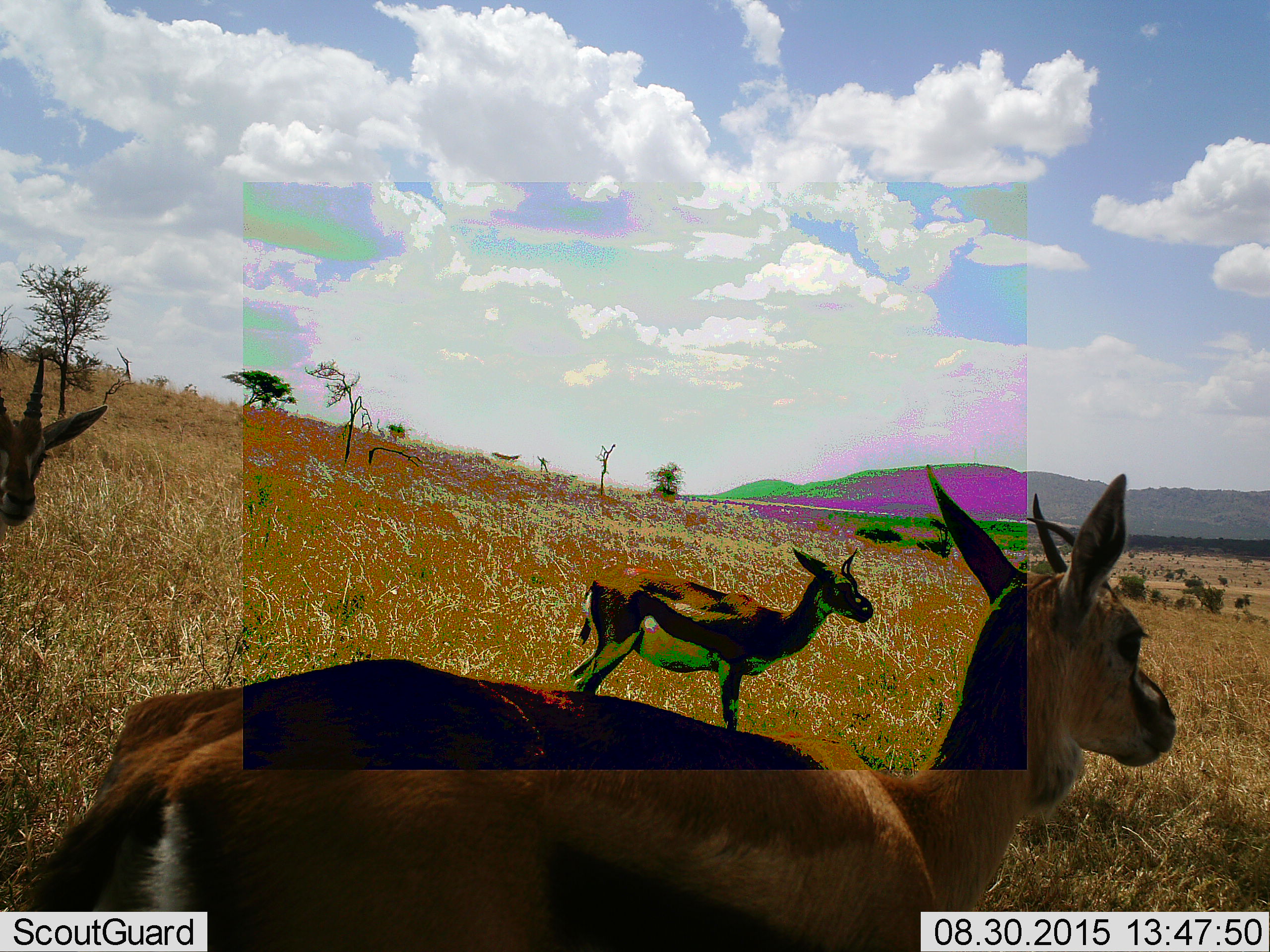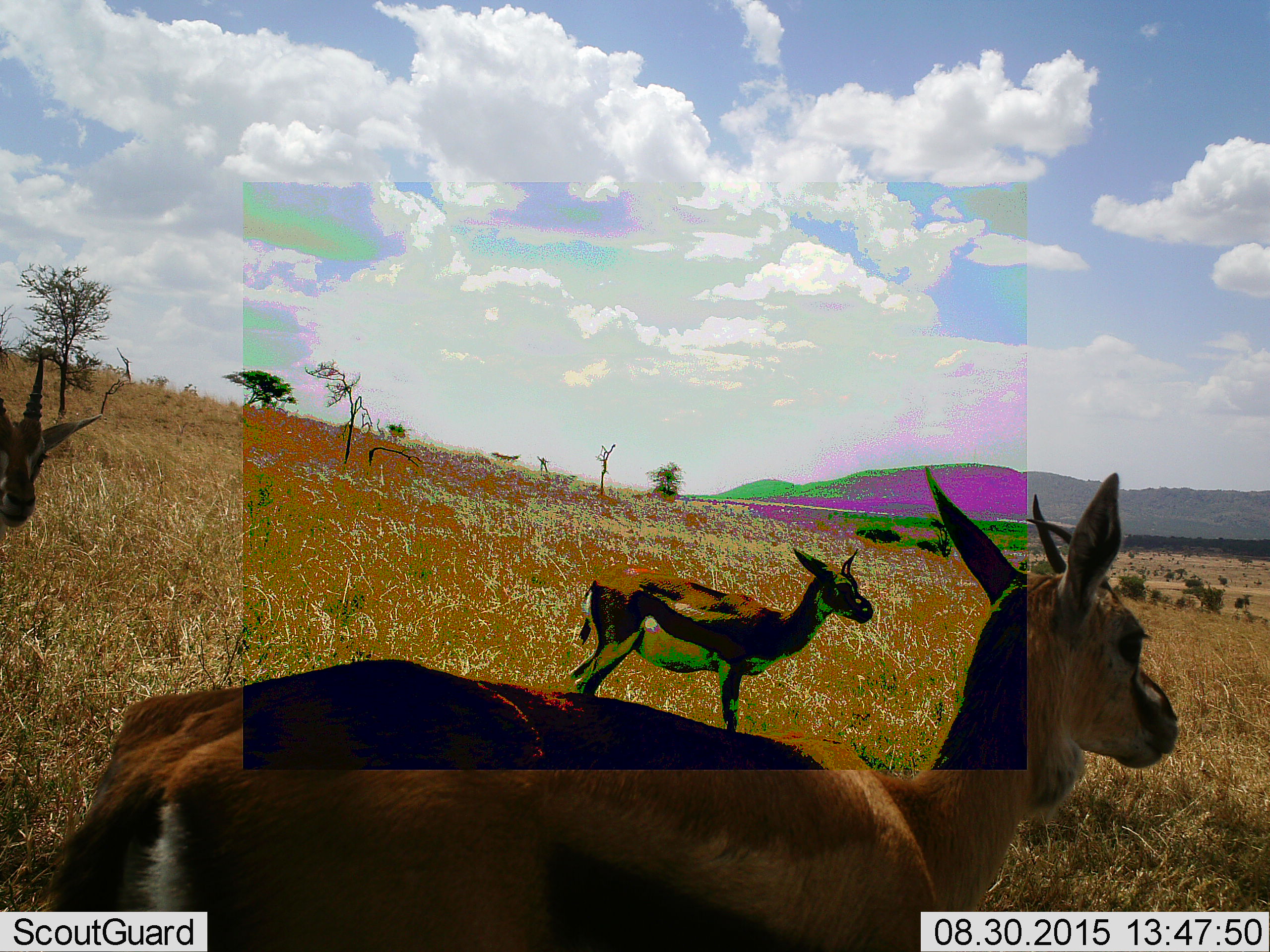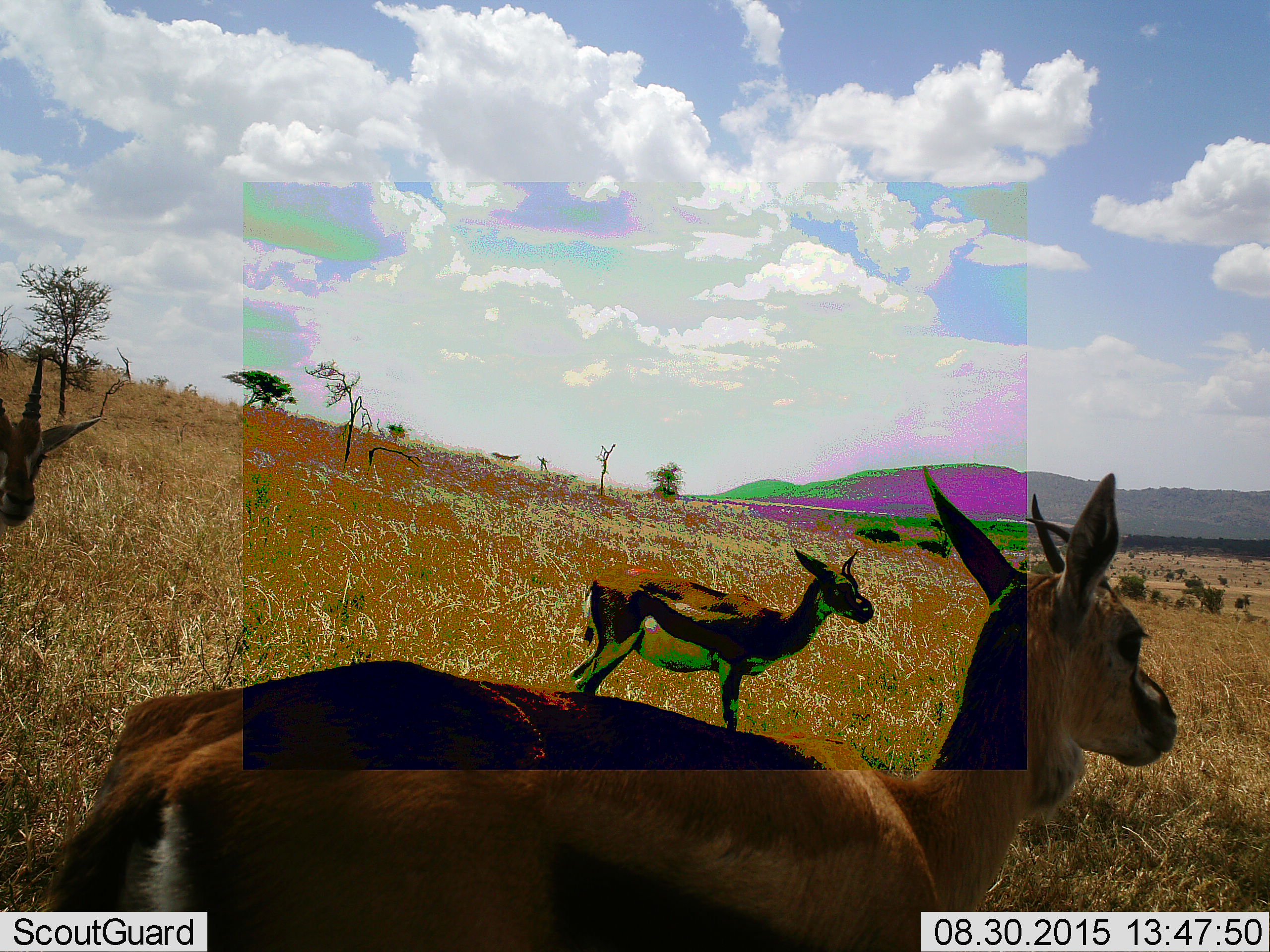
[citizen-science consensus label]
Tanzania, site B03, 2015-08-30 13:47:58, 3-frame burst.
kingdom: Animalia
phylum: Chordata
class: Mammalia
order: Artiodactyla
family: Bovidae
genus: Eudorcas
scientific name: Eudorcas thomsonii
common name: thomson's gazelle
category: gazellethomsons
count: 3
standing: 79%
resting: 0%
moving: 29%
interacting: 0%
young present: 7%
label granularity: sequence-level